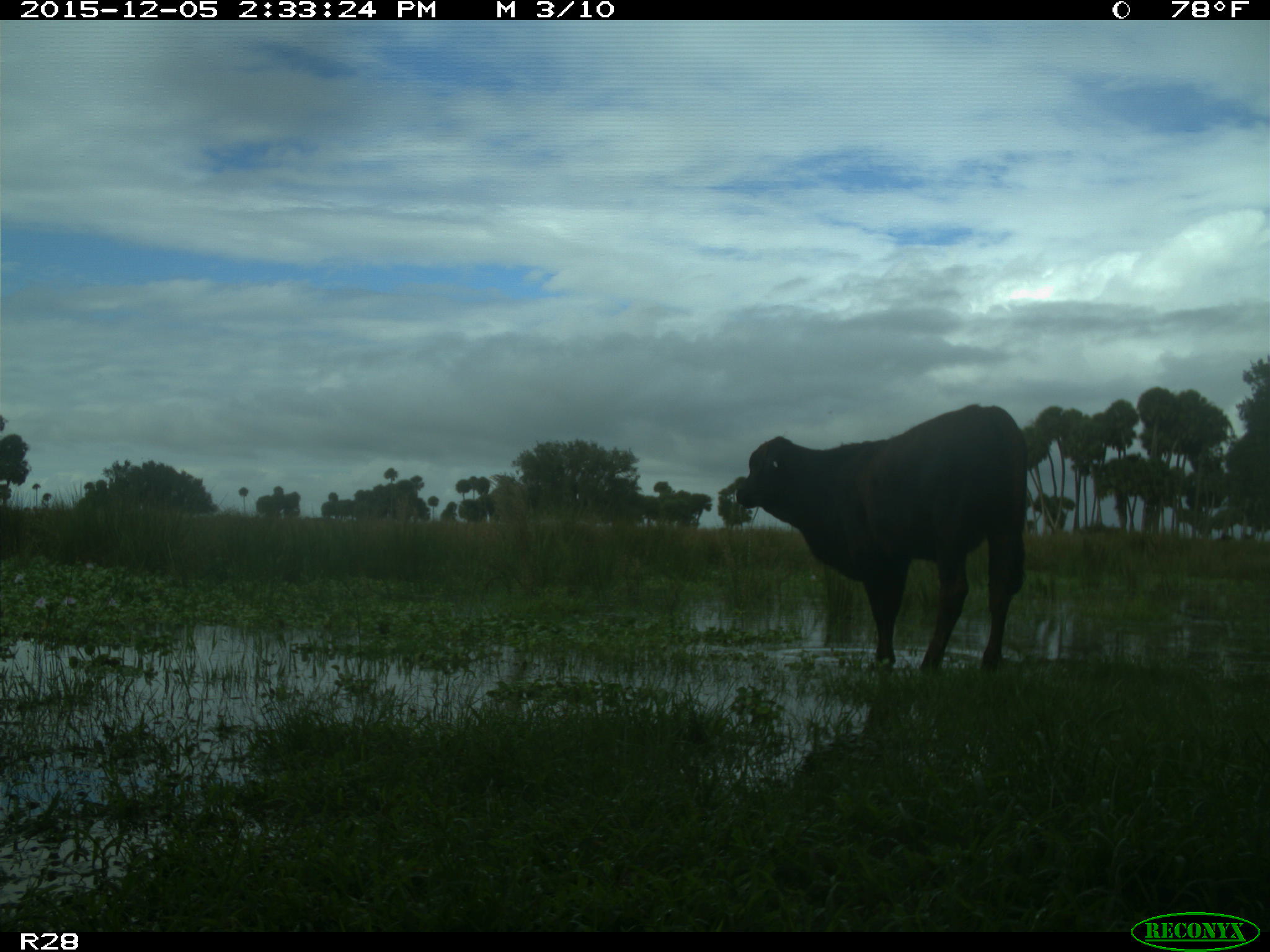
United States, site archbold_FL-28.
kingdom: Animalia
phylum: Chordata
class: Mammalia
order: Artiodactyla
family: Bovidae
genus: Bos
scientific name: Bos taurus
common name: domestic cow